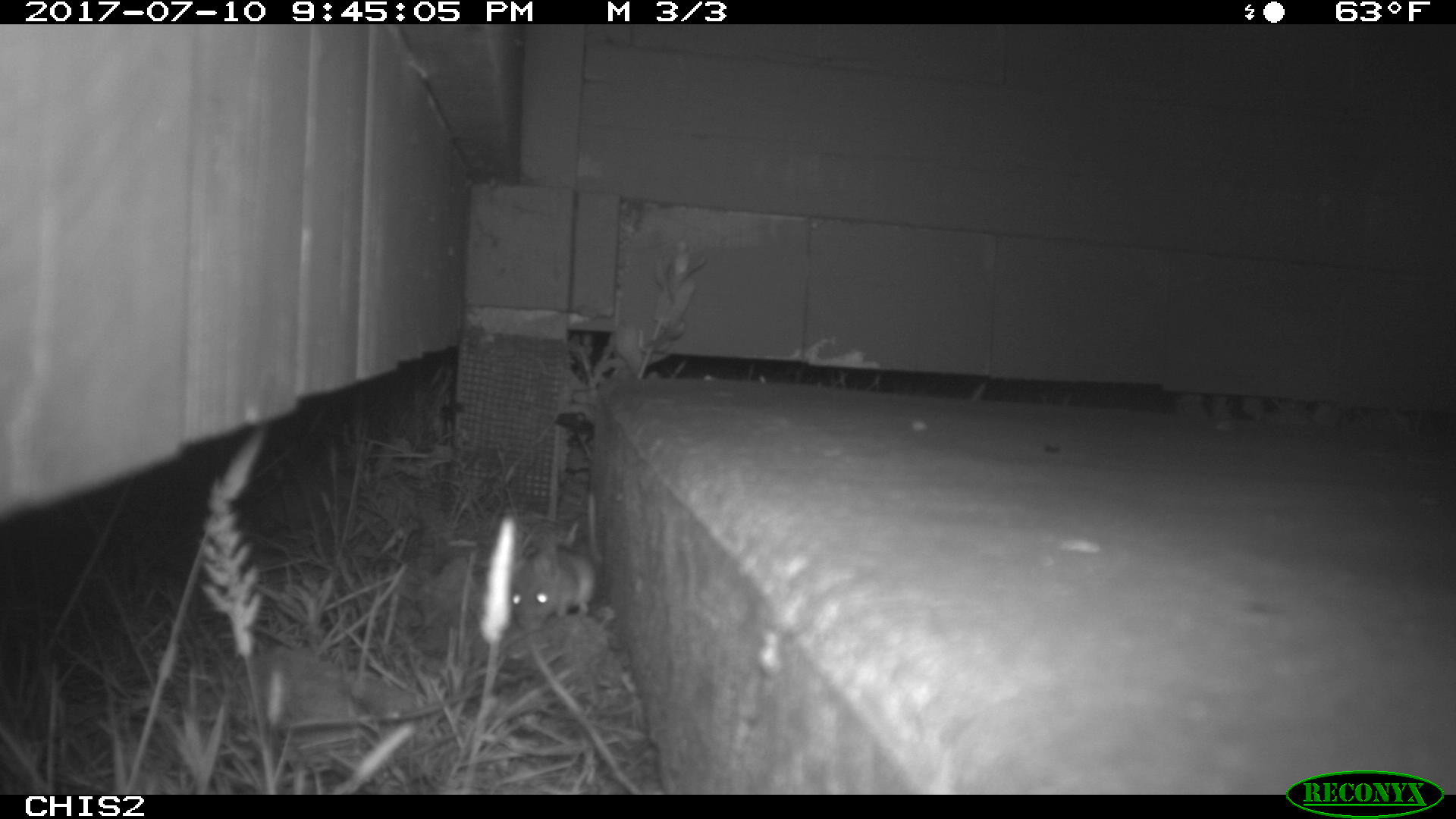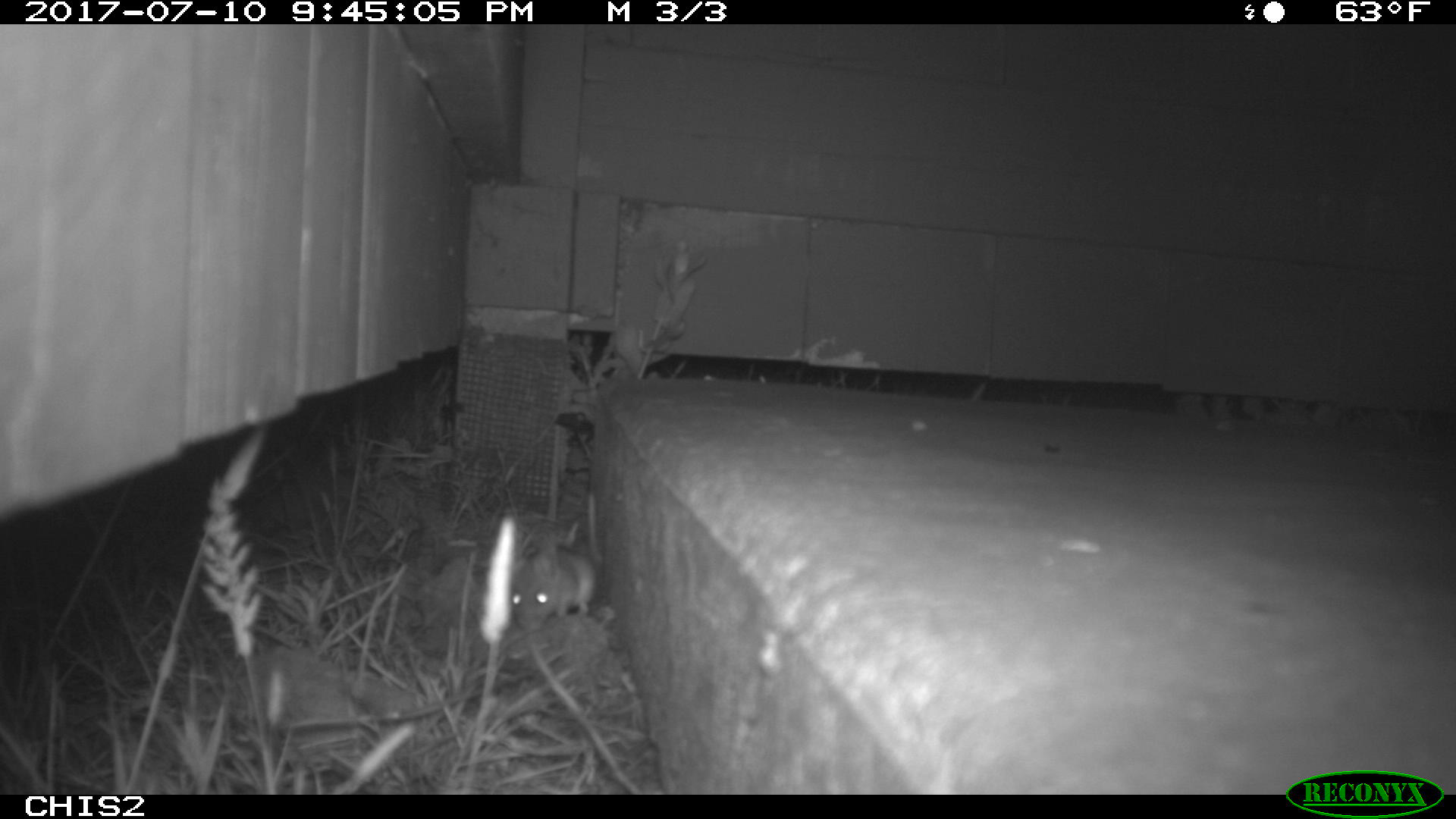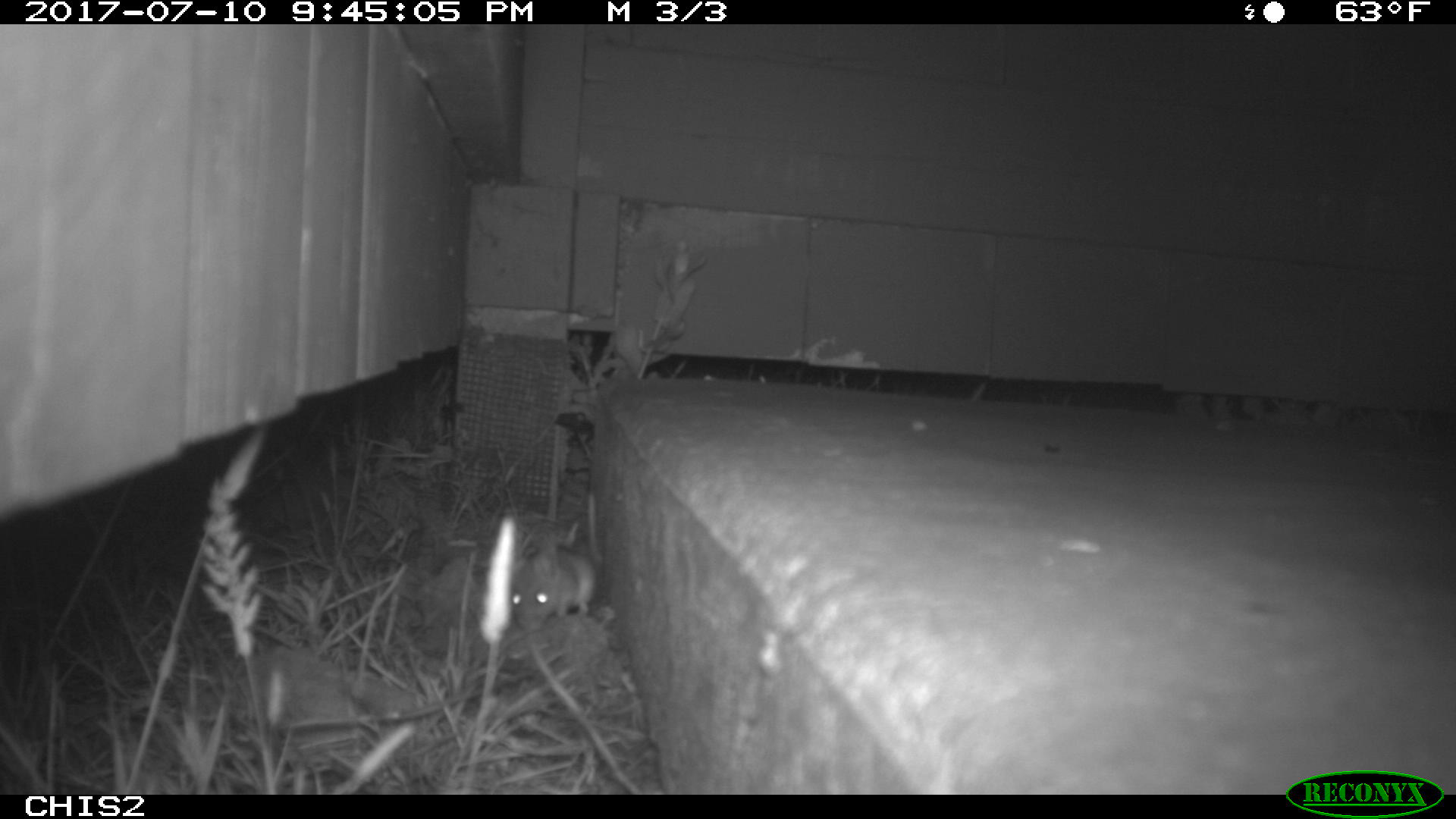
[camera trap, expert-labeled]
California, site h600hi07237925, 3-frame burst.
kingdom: Animalia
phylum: Chordata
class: Mammalia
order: Rodentia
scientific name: Rodentia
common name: rodent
Rodent (Rodentia).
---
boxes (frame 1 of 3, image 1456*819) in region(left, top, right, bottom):
rodent: region(510, 543, 593, 629)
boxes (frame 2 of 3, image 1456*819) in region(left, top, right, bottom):
rodent: region(505, 491, 603, 631)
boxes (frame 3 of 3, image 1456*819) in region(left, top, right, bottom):
rodent: region(505, 493, 604, 629)